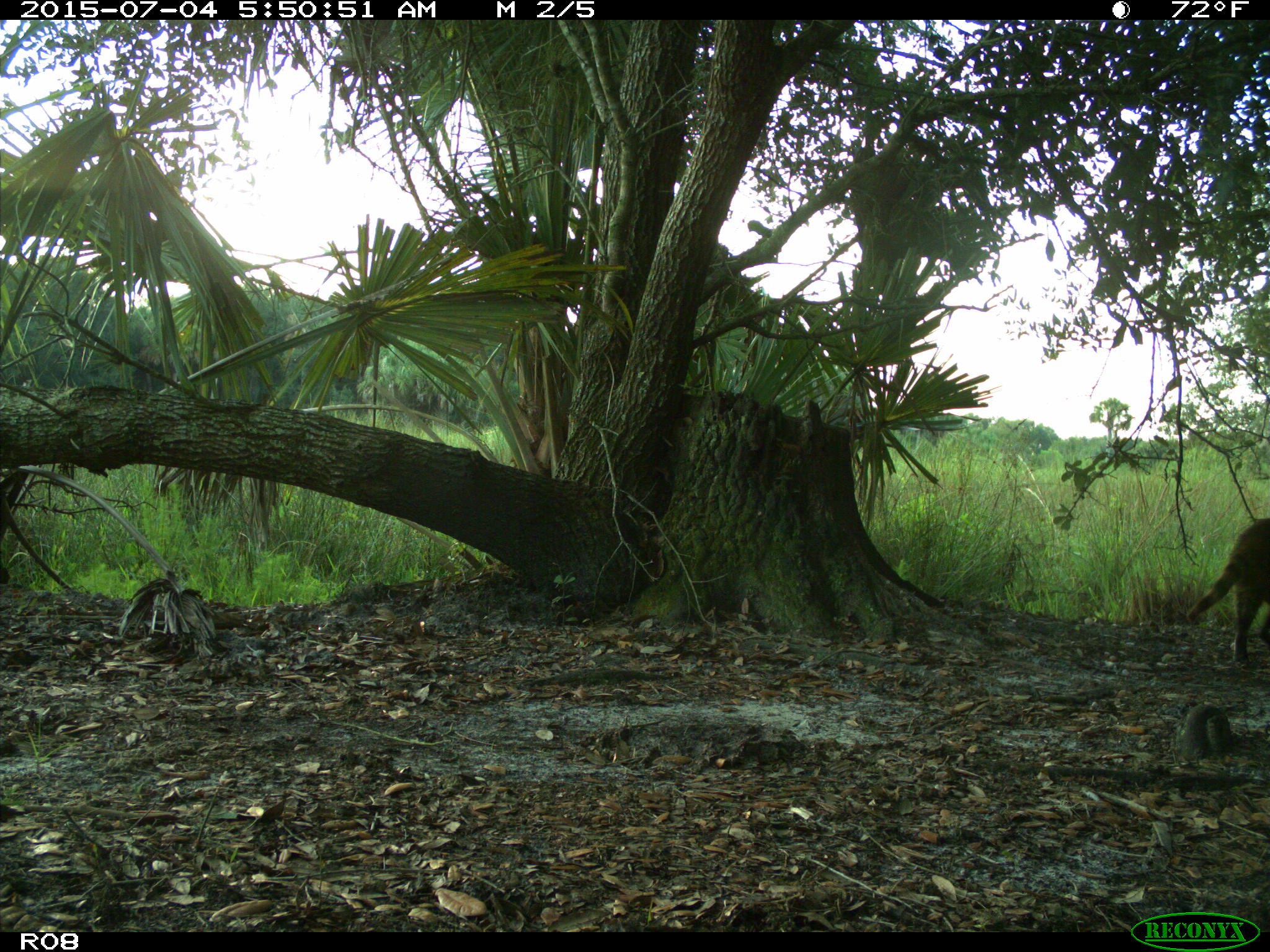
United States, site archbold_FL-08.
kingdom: Animalia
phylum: Chordata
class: Mammalia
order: Carnivora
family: Procyonidae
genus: Procyon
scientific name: Procyon lotor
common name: common raccoon